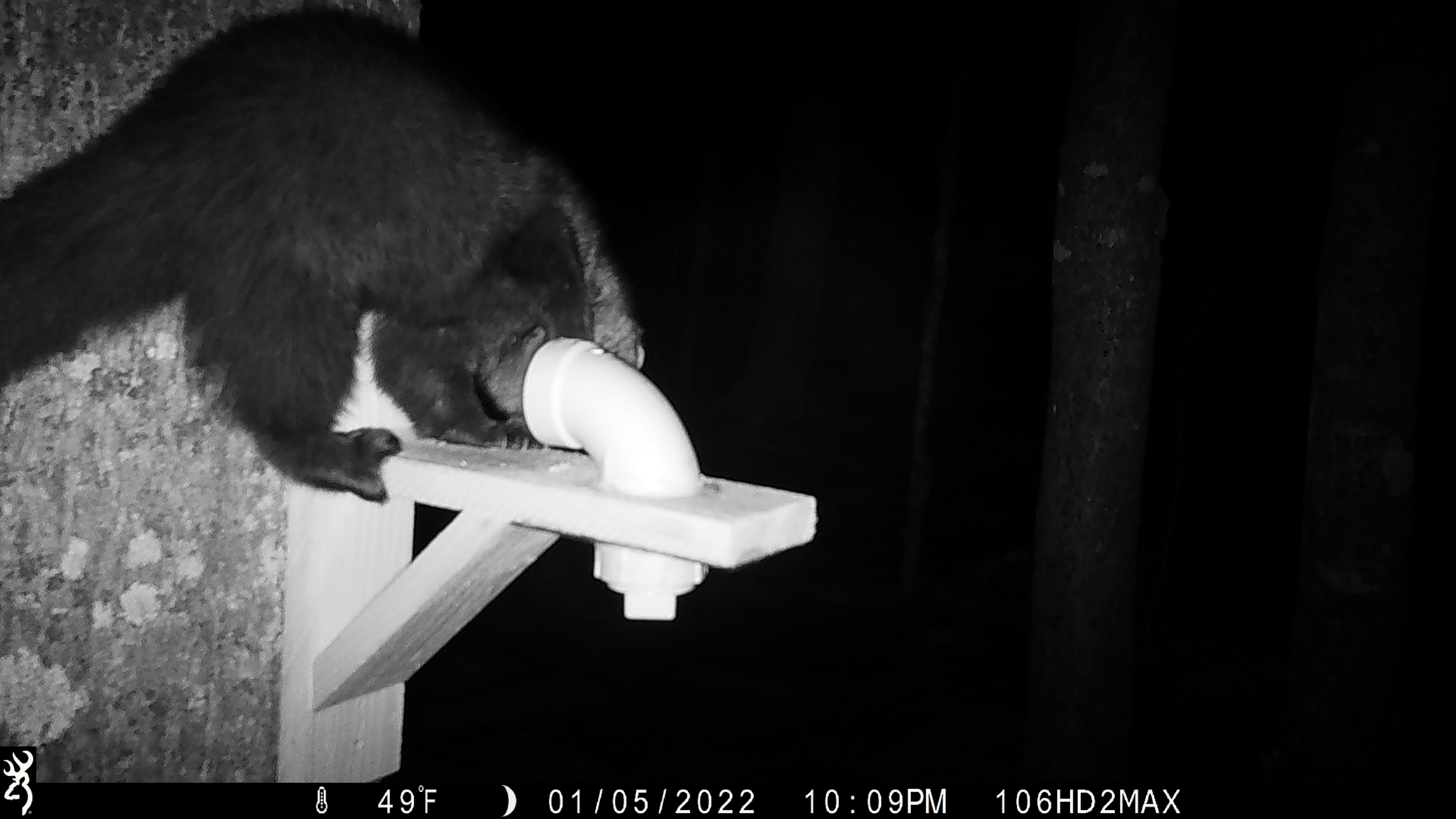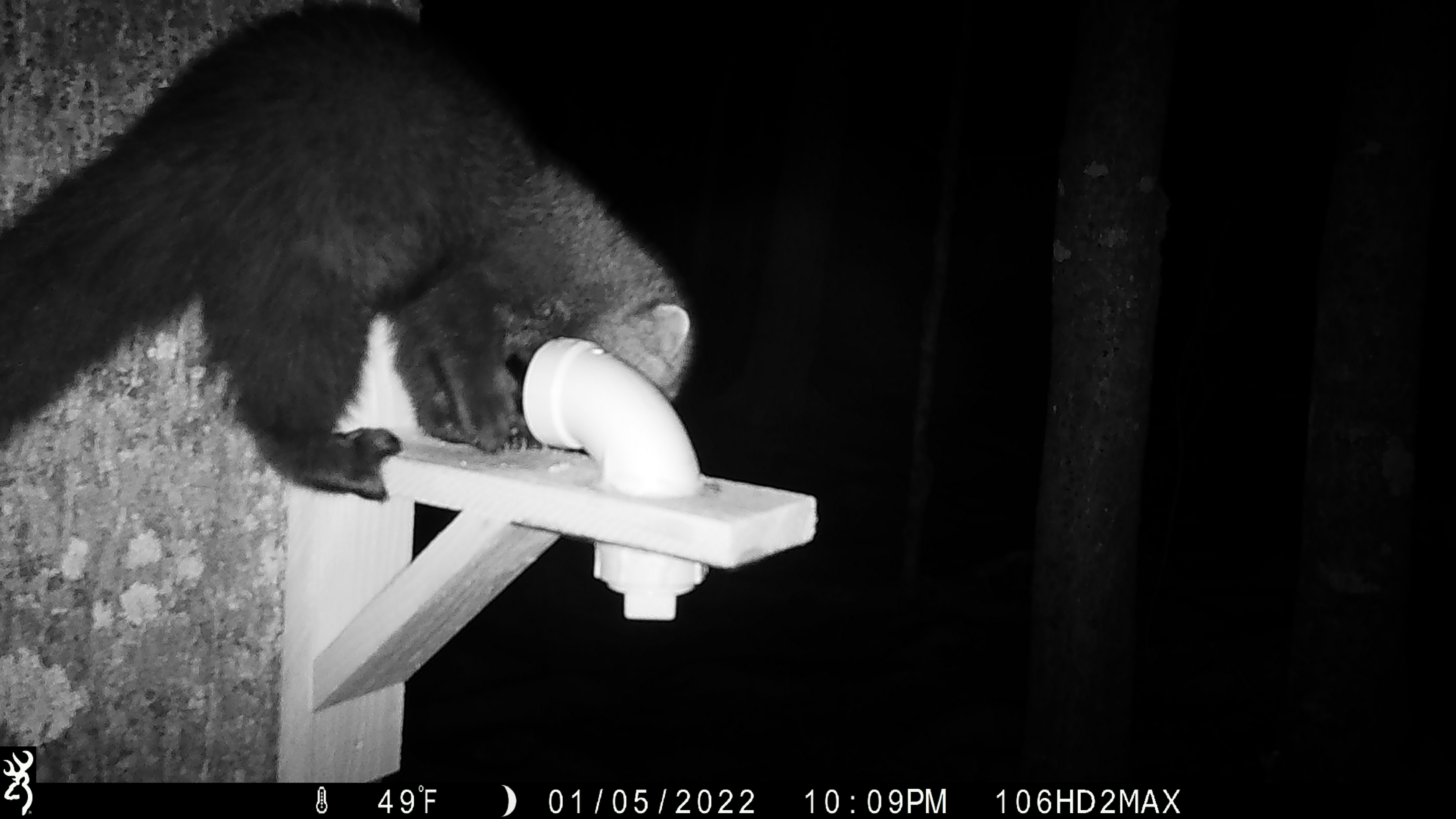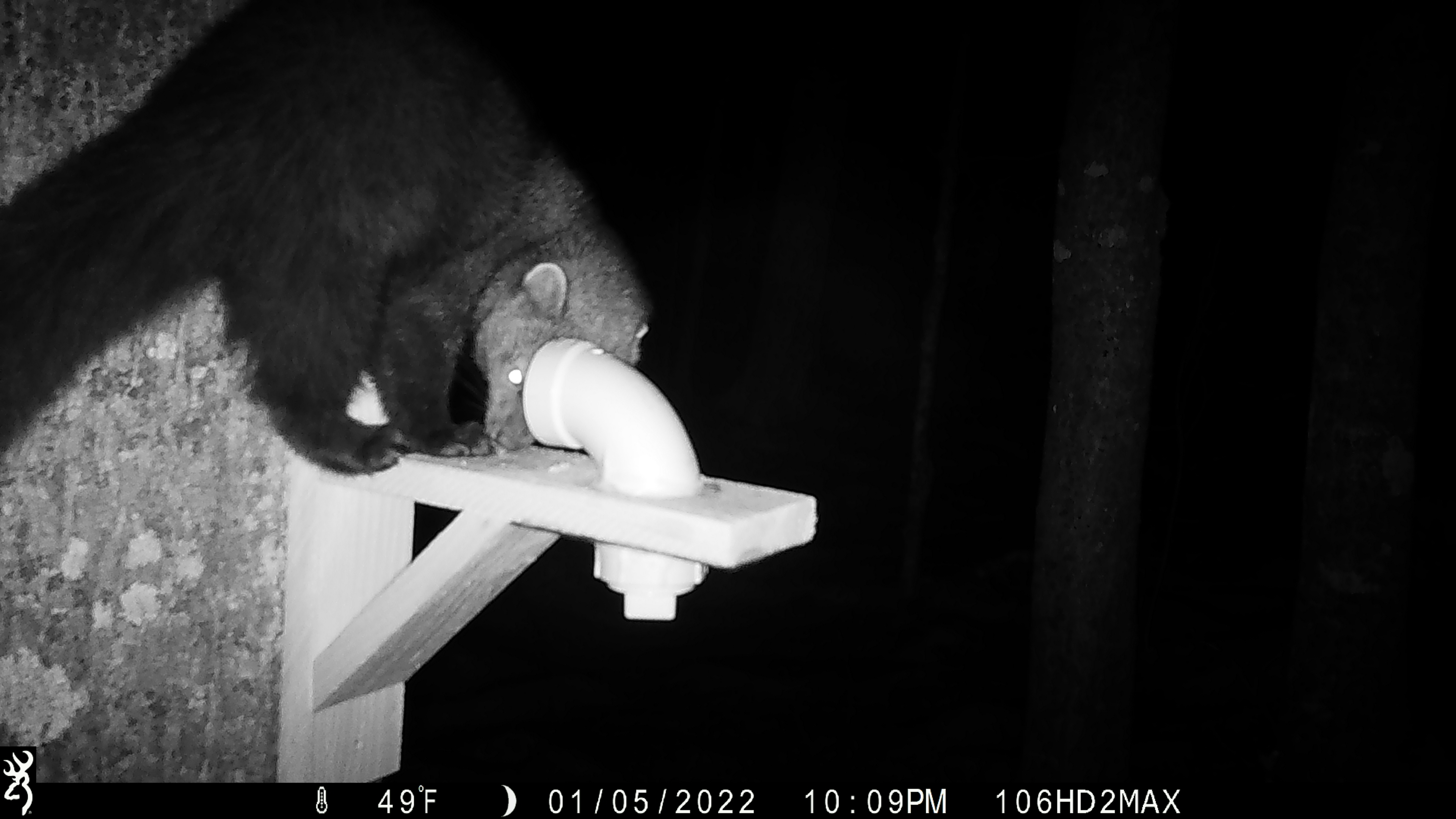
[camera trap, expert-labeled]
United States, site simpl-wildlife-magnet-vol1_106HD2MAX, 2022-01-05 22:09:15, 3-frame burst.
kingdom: Animalia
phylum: Chordata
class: Mammalia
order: Carnivora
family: Mustelidae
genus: Pekania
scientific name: Pekania pennanti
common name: fisher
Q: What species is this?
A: Fisher (Pekania pennanti).